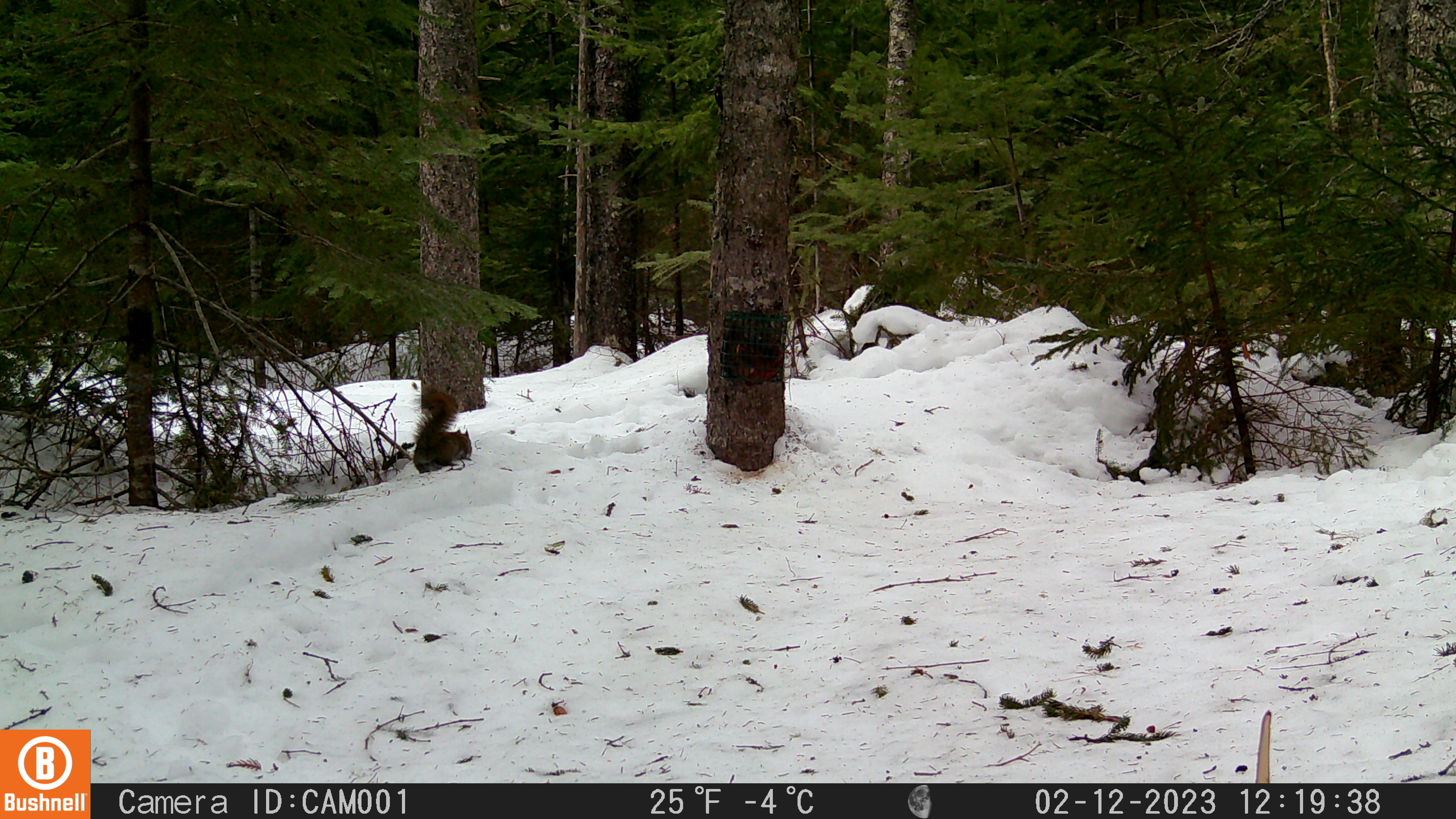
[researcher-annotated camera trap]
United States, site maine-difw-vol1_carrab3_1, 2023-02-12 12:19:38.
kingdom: Animalia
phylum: Chordata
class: Mammalia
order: Rodentia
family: Sciuridae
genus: Tamiasciurus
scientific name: Tamiasciurus hudsonicus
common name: red squirrel